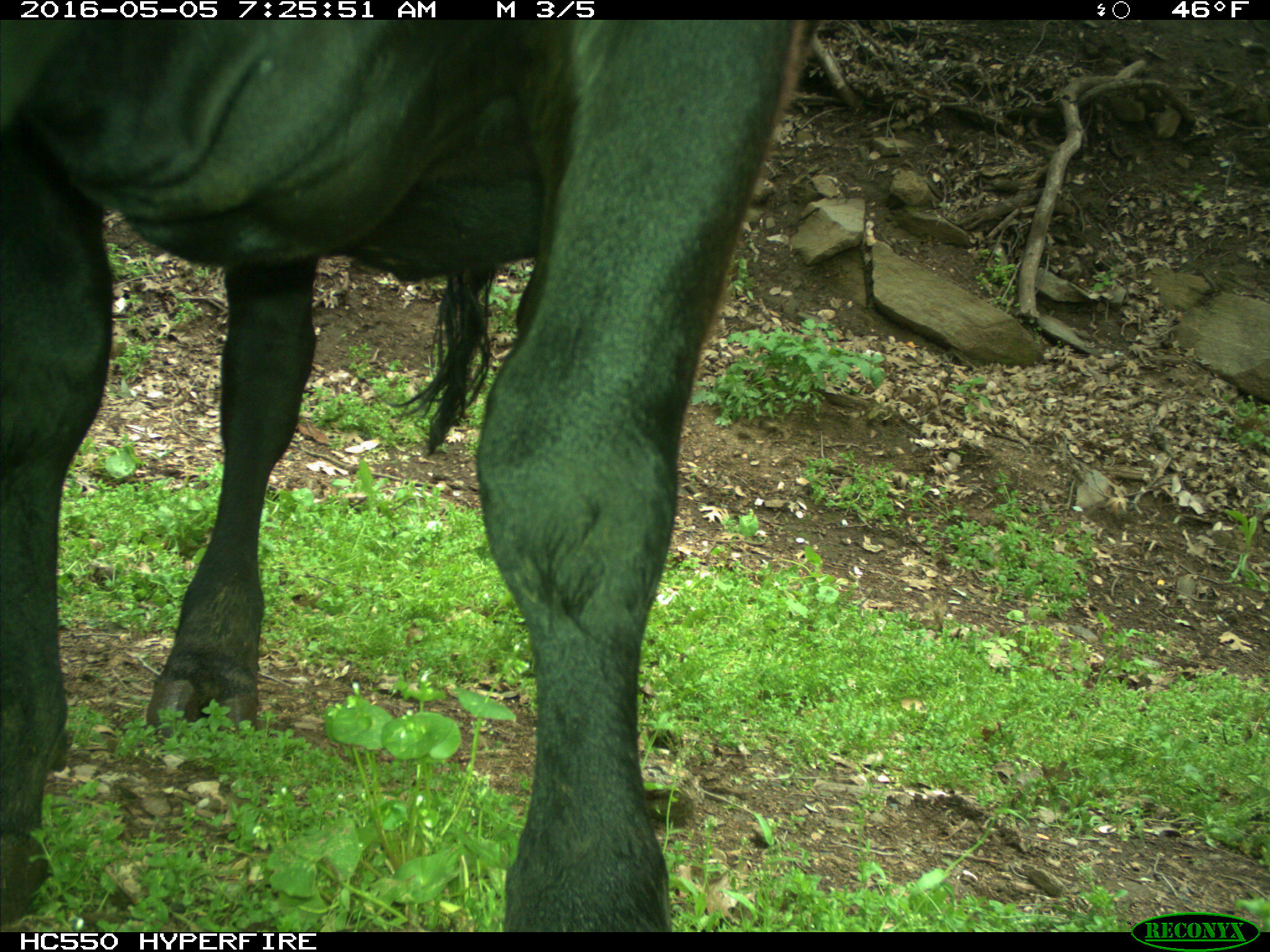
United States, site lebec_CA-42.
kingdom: Animalia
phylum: Chordata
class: Mammalia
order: Artiodactyla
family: Bovidae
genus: Bos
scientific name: Bos taurus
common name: domestic cow